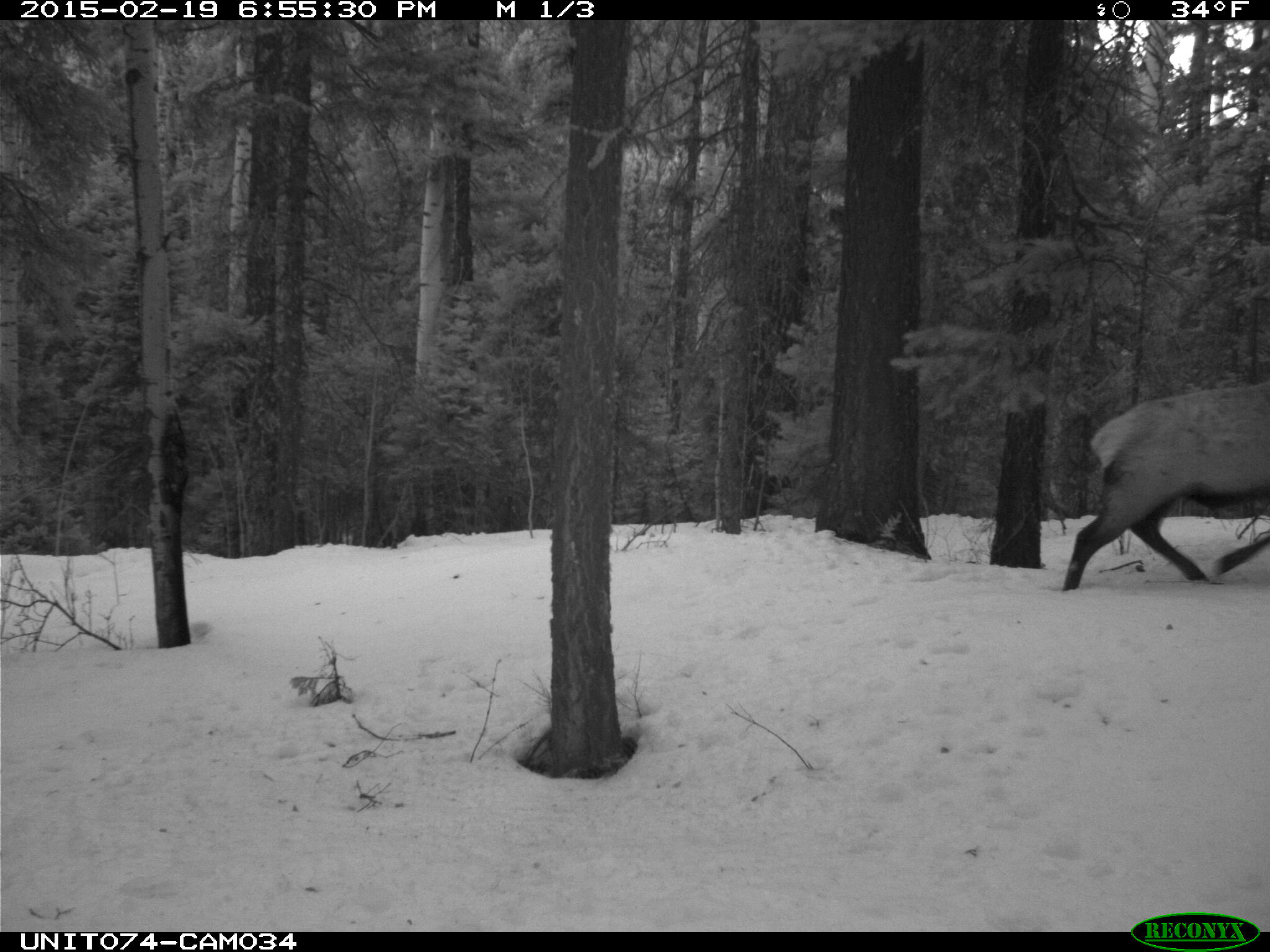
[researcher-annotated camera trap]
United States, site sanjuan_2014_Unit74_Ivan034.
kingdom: Animalia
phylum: Chordata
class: Mammalia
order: Artiodactyla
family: Cervidae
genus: Cervus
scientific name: Cervus elaphus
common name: red deer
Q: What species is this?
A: Cervus elaphus (red deer).